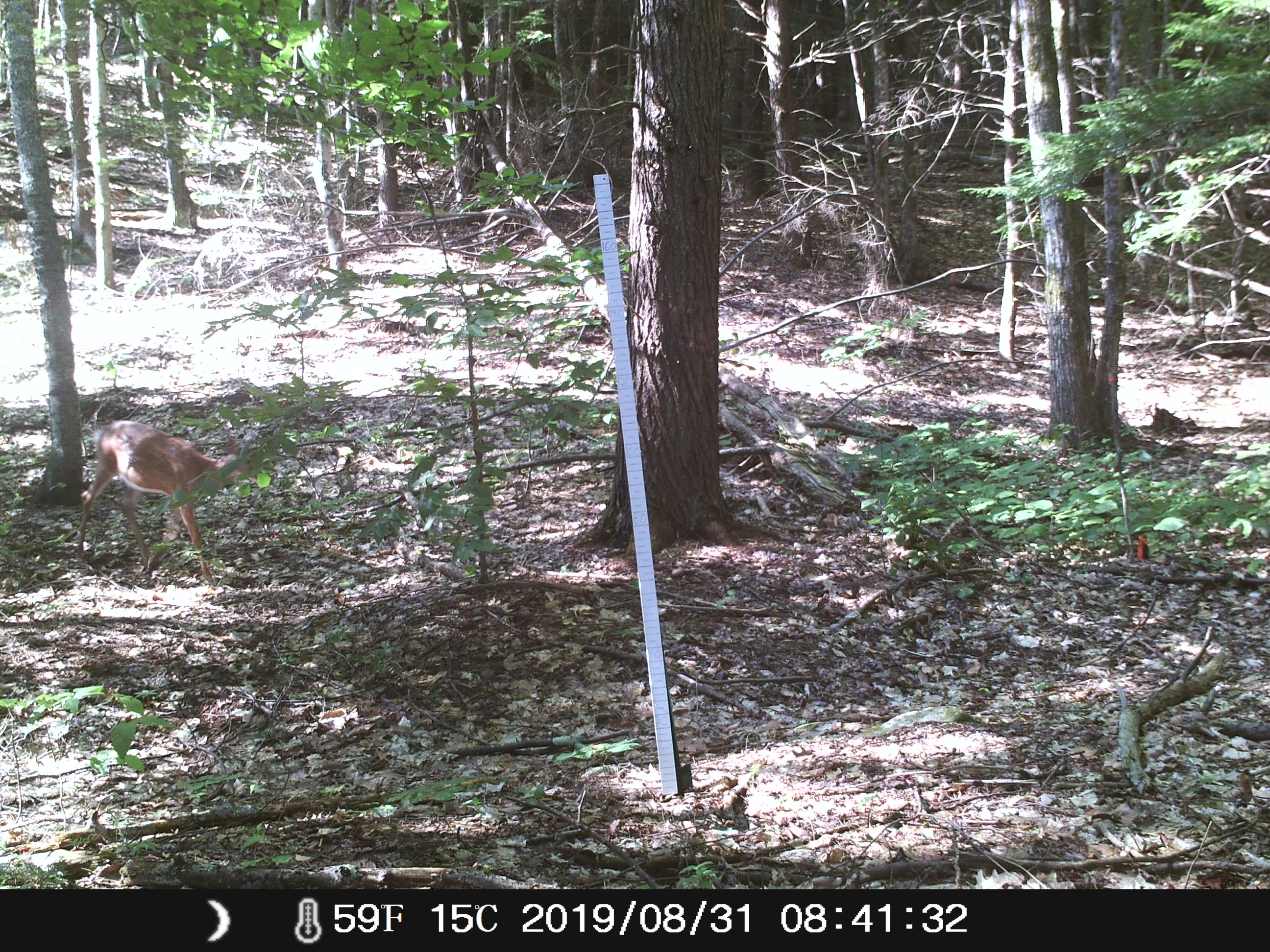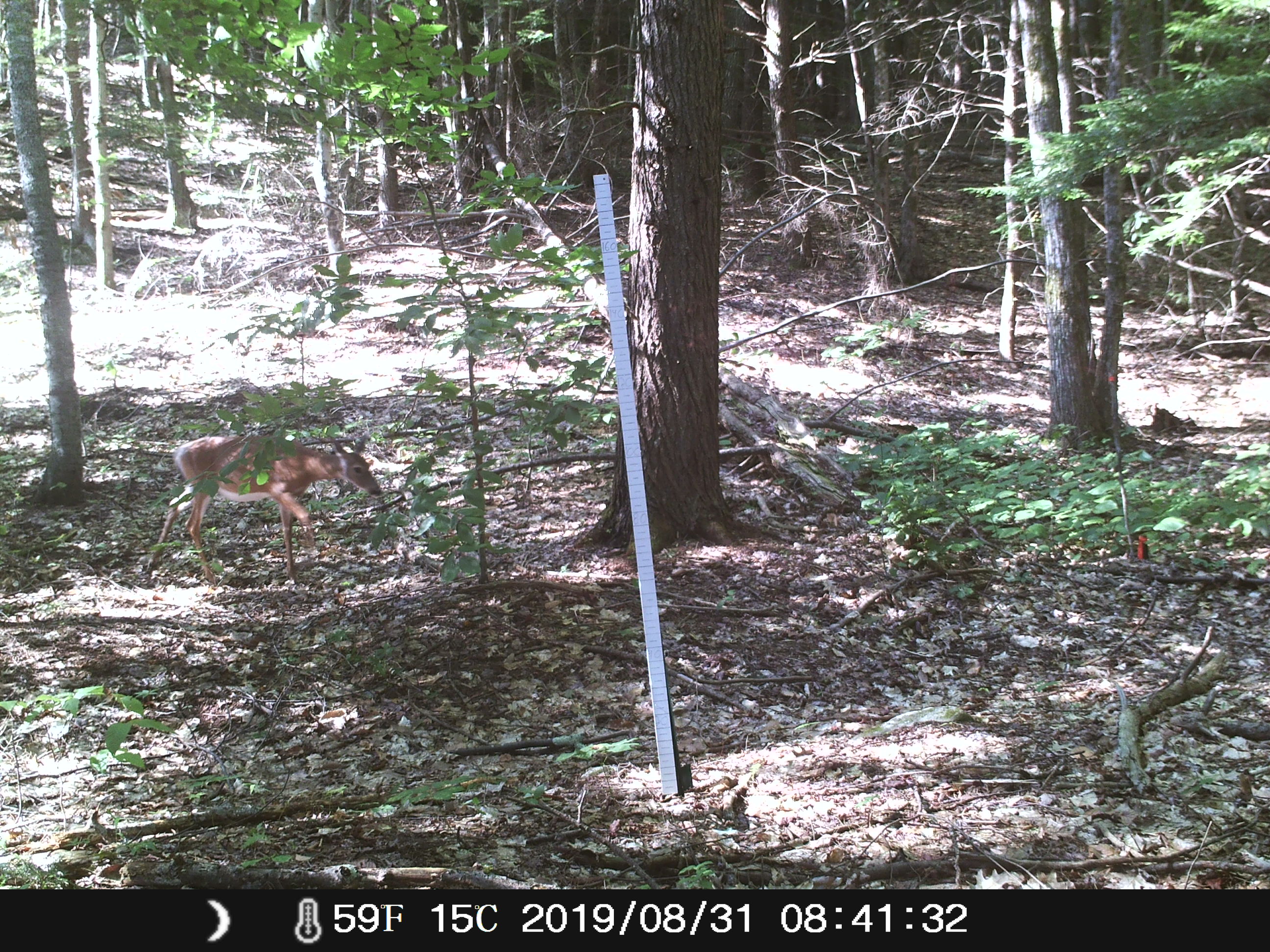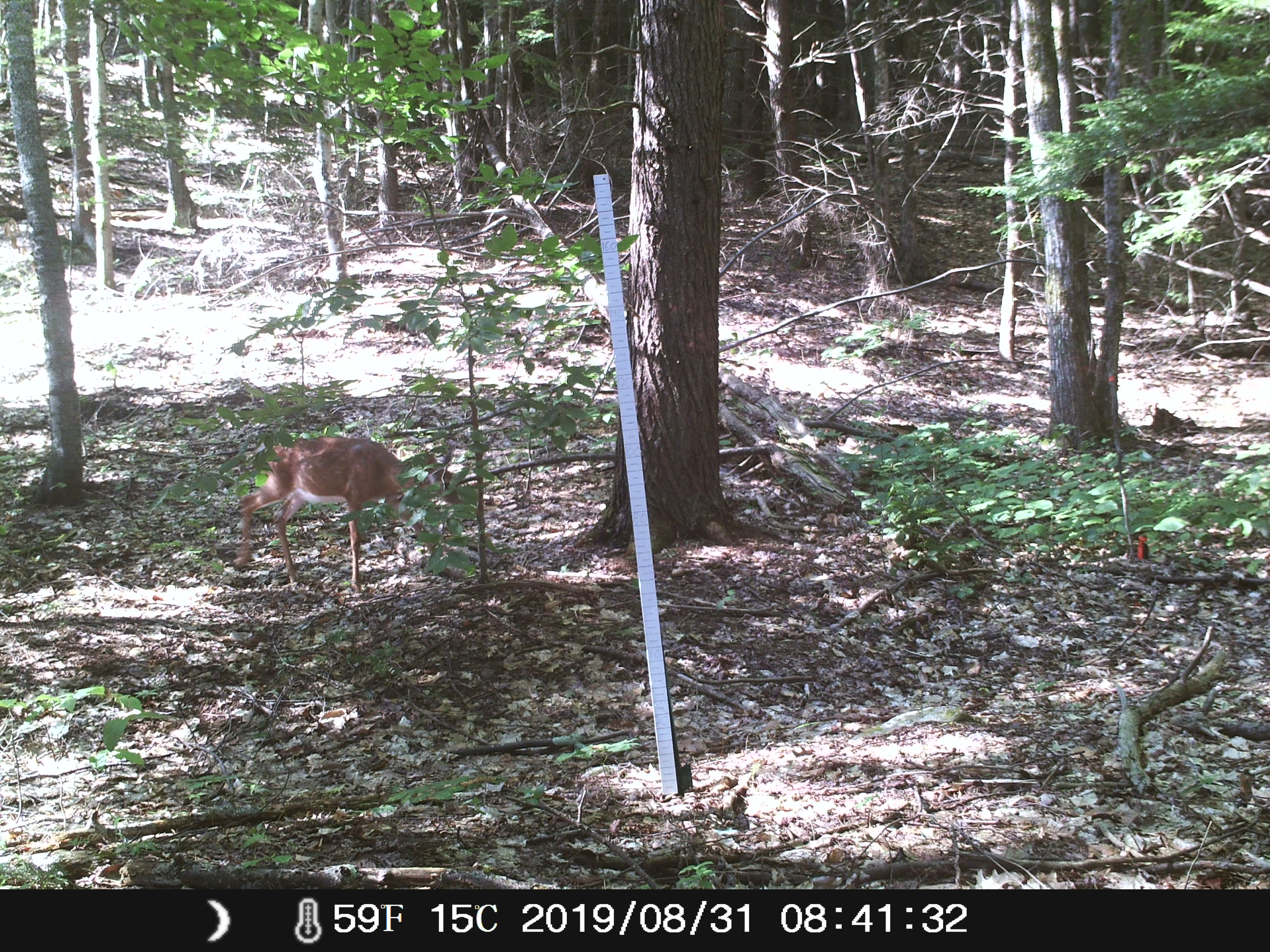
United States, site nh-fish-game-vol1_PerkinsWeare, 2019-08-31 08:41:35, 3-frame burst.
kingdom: Animalia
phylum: Chordata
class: Mammalia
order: Artiodactyla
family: Cervidae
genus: Odocoileus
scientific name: Odocoileus virginianus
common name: white-tailed deer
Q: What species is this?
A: White-tailed deer (Odocoileus virginianus).